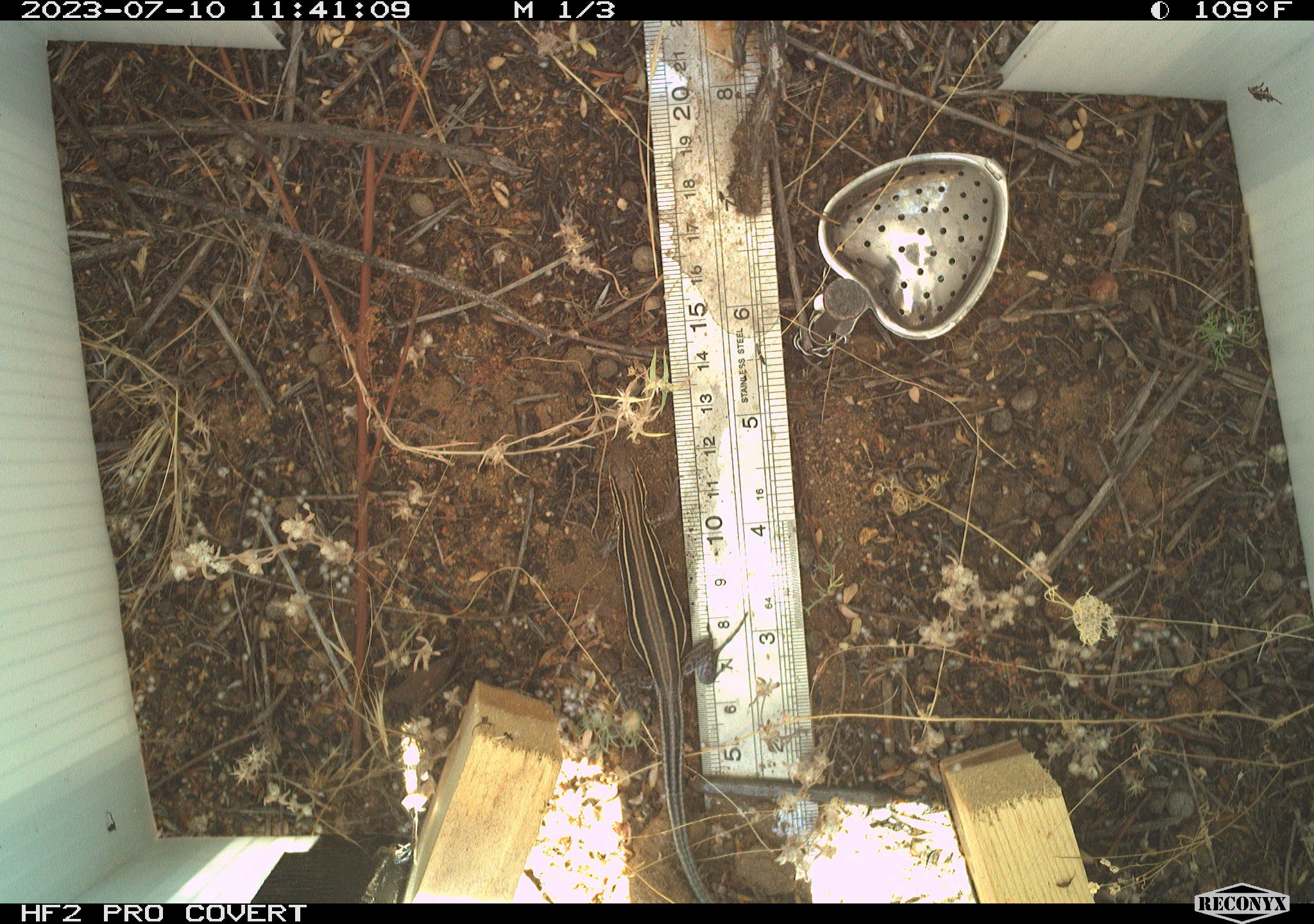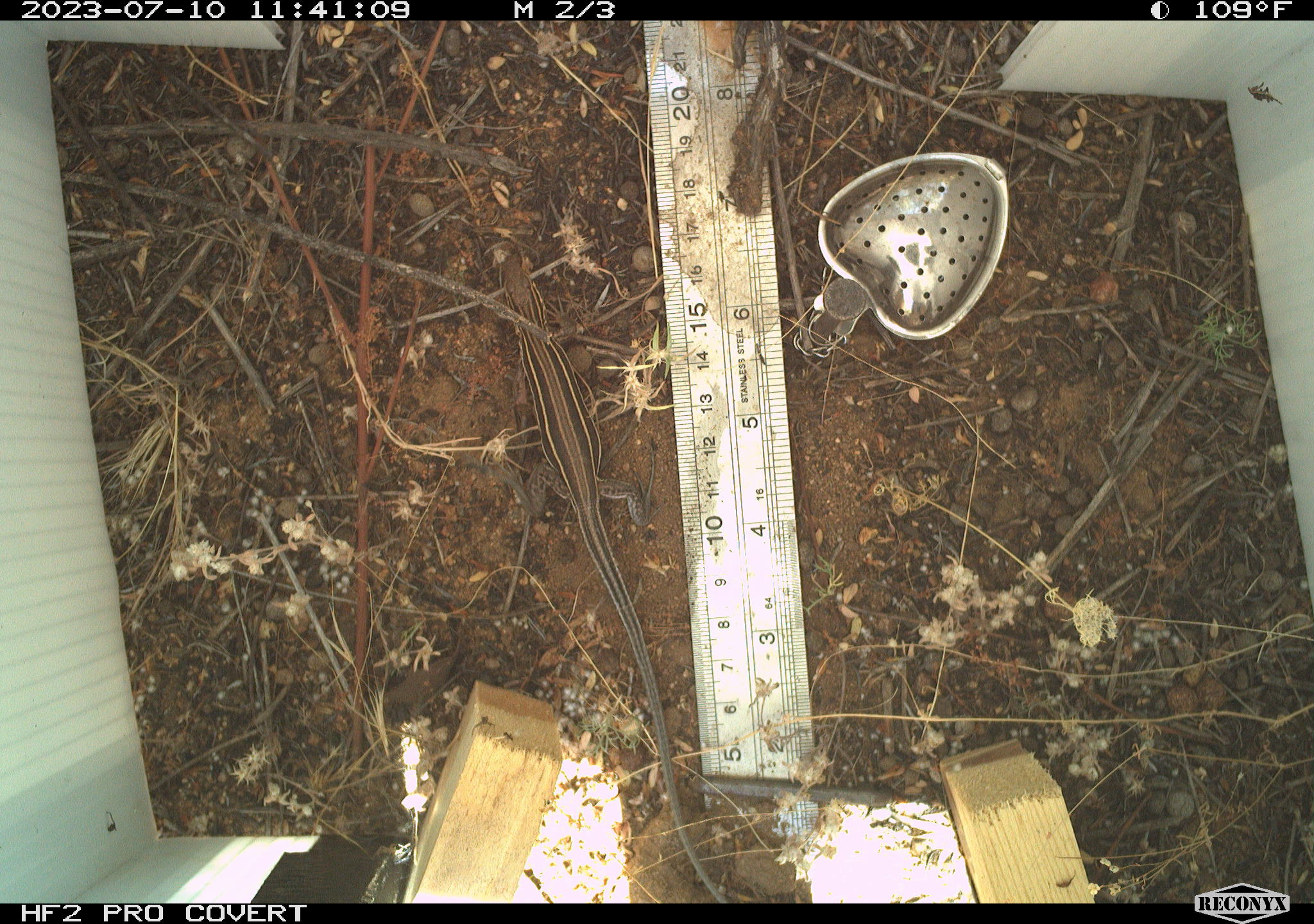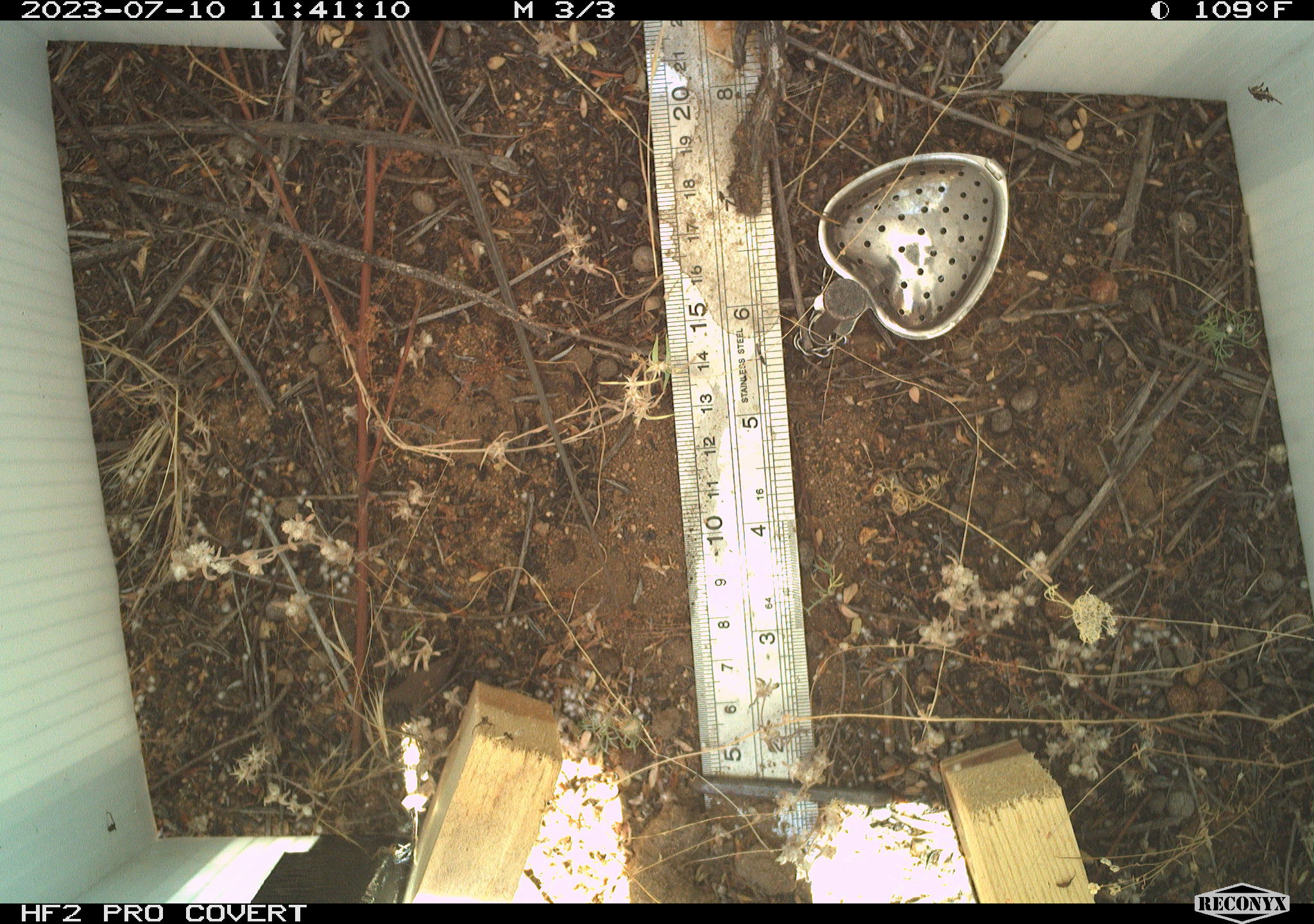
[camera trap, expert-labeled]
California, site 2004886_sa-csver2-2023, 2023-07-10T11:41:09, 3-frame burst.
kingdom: Animalia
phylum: Chordata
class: Reptilia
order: Squamata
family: Teiidae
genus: Aspidoscelis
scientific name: Aspidoscelis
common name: whiptail lizards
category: aspidoscelis species